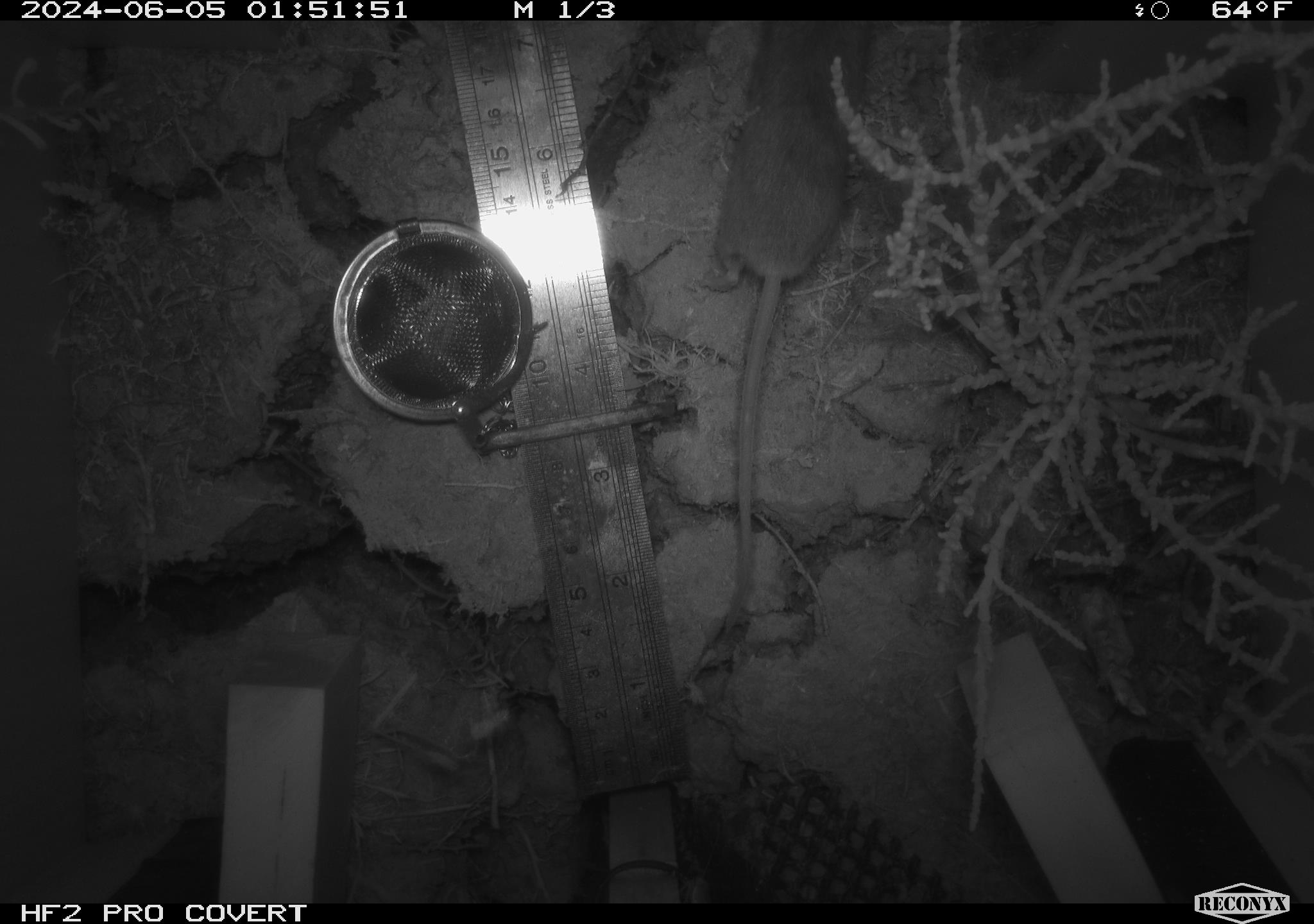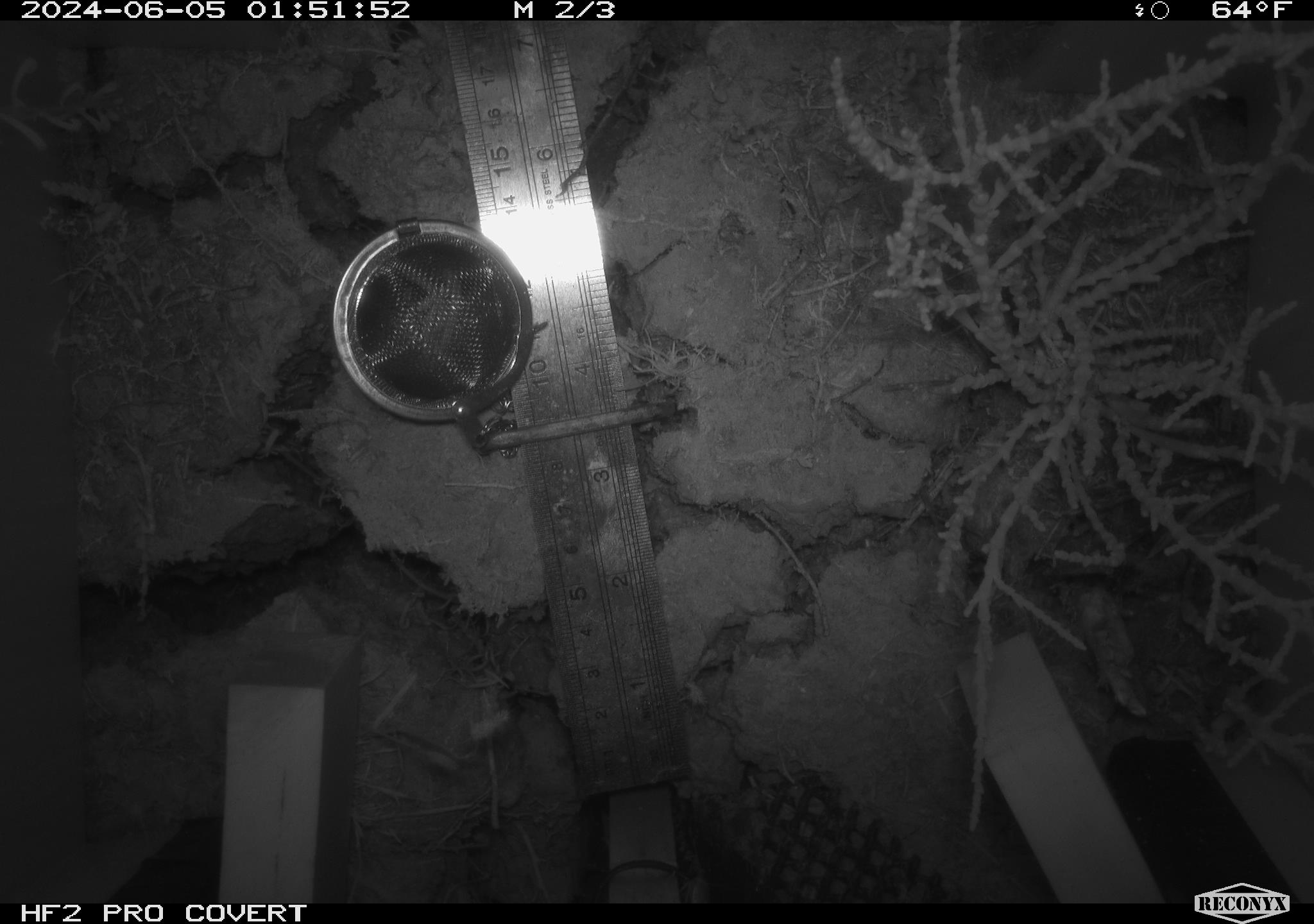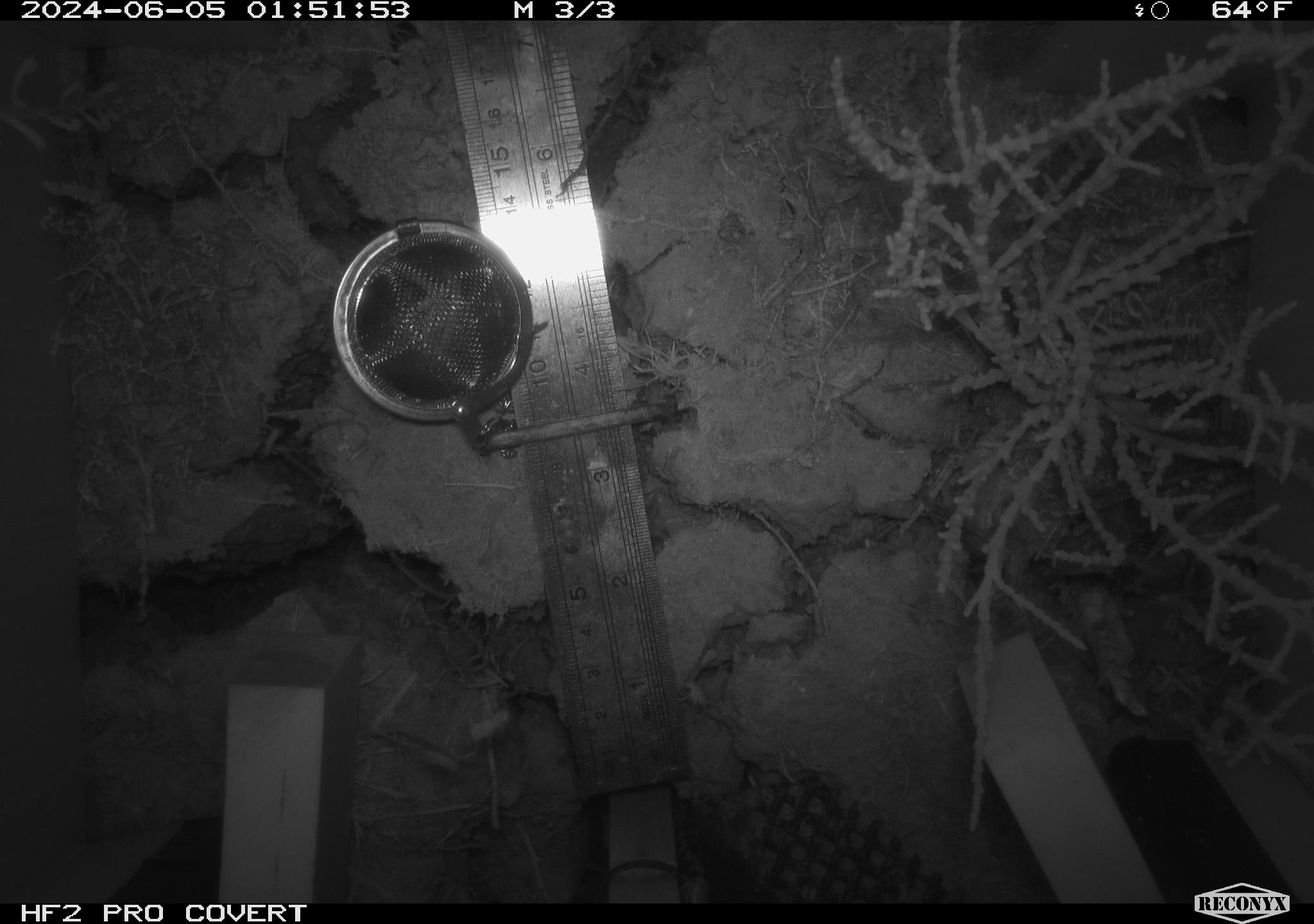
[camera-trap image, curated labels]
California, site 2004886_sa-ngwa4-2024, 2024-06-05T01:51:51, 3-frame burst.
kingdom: Animalia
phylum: Chordata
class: Mammalia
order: Rodentia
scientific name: Rodentia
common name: mouse species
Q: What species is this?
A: Mouse species (Rodentia).